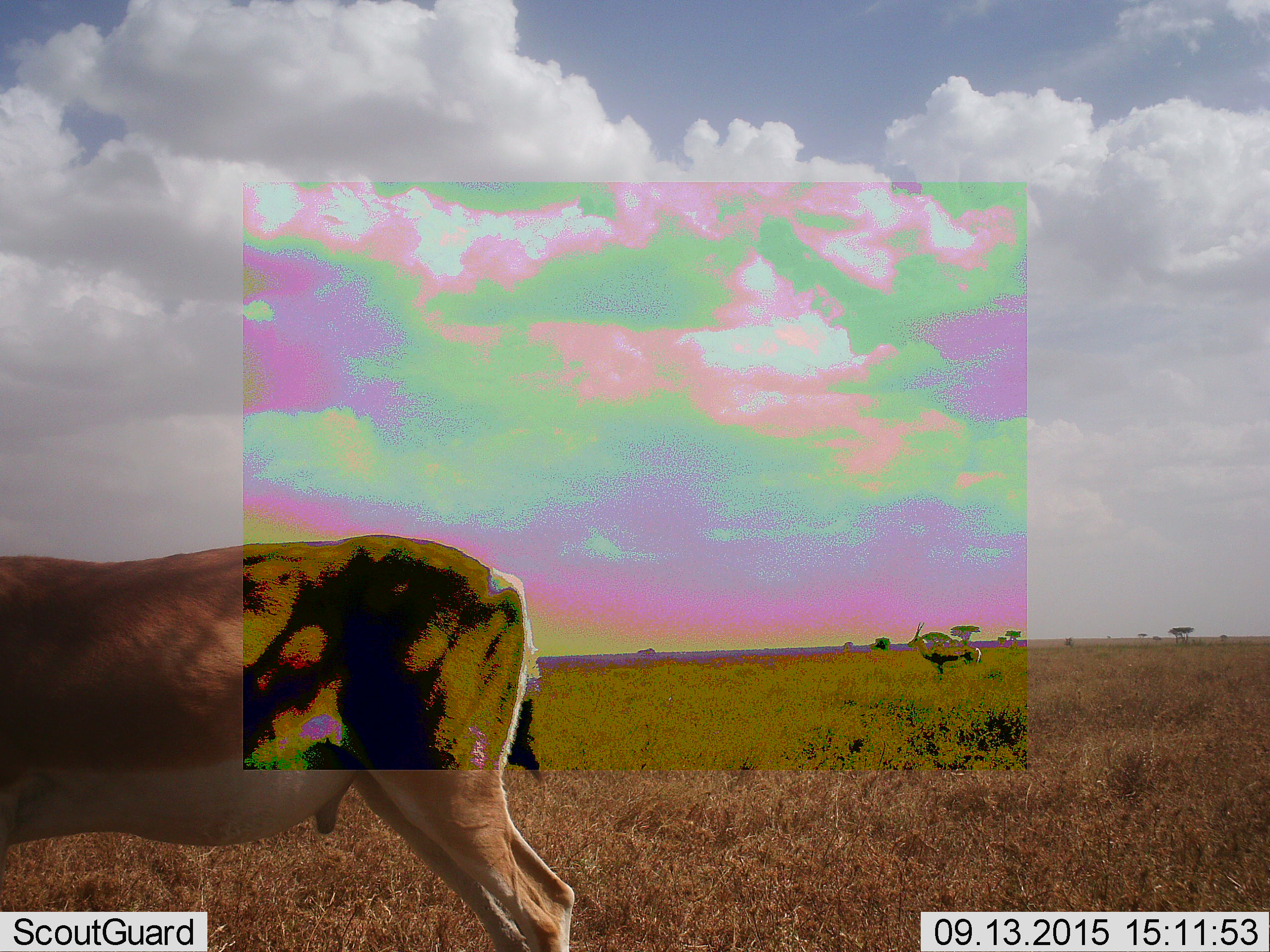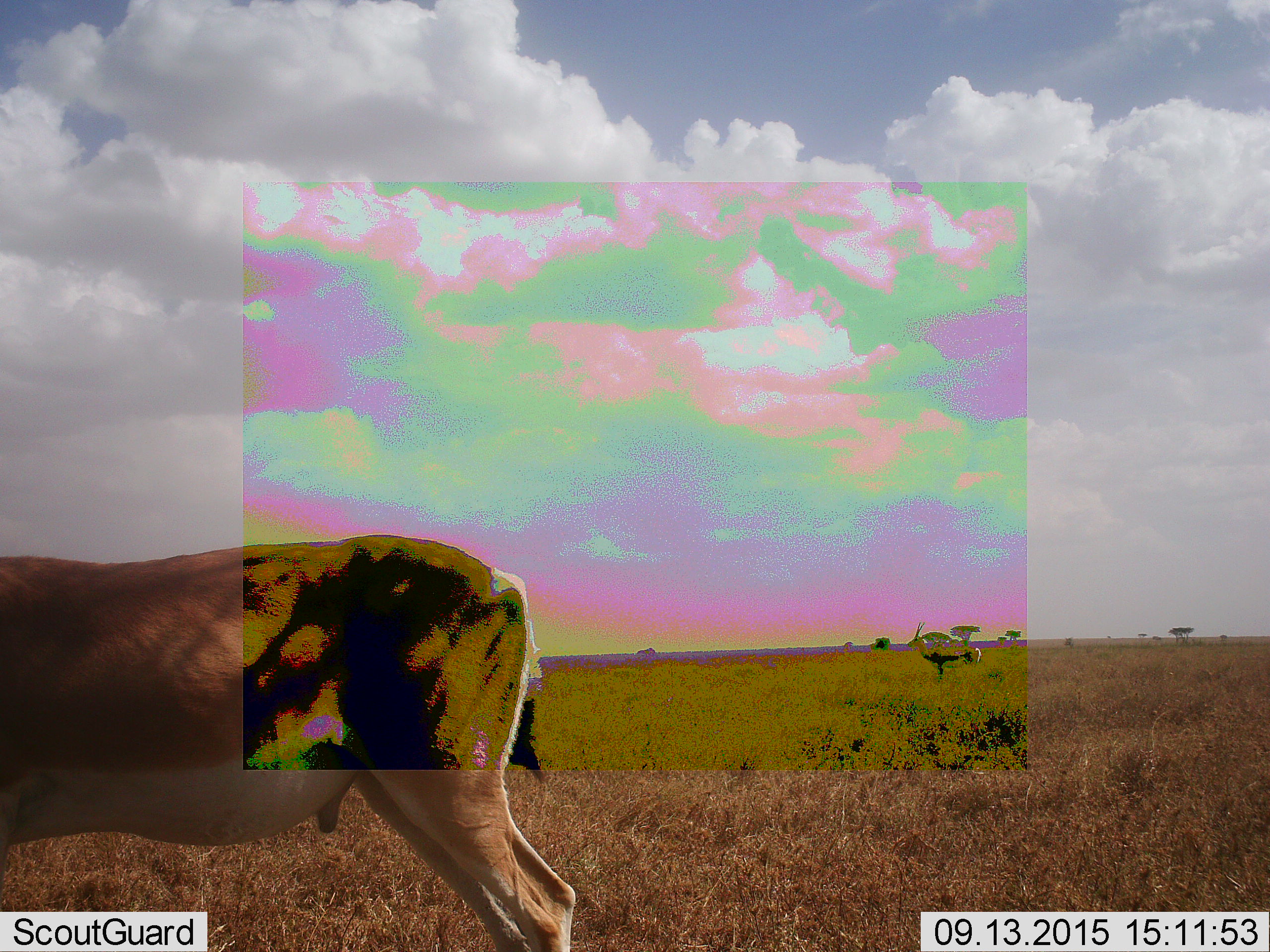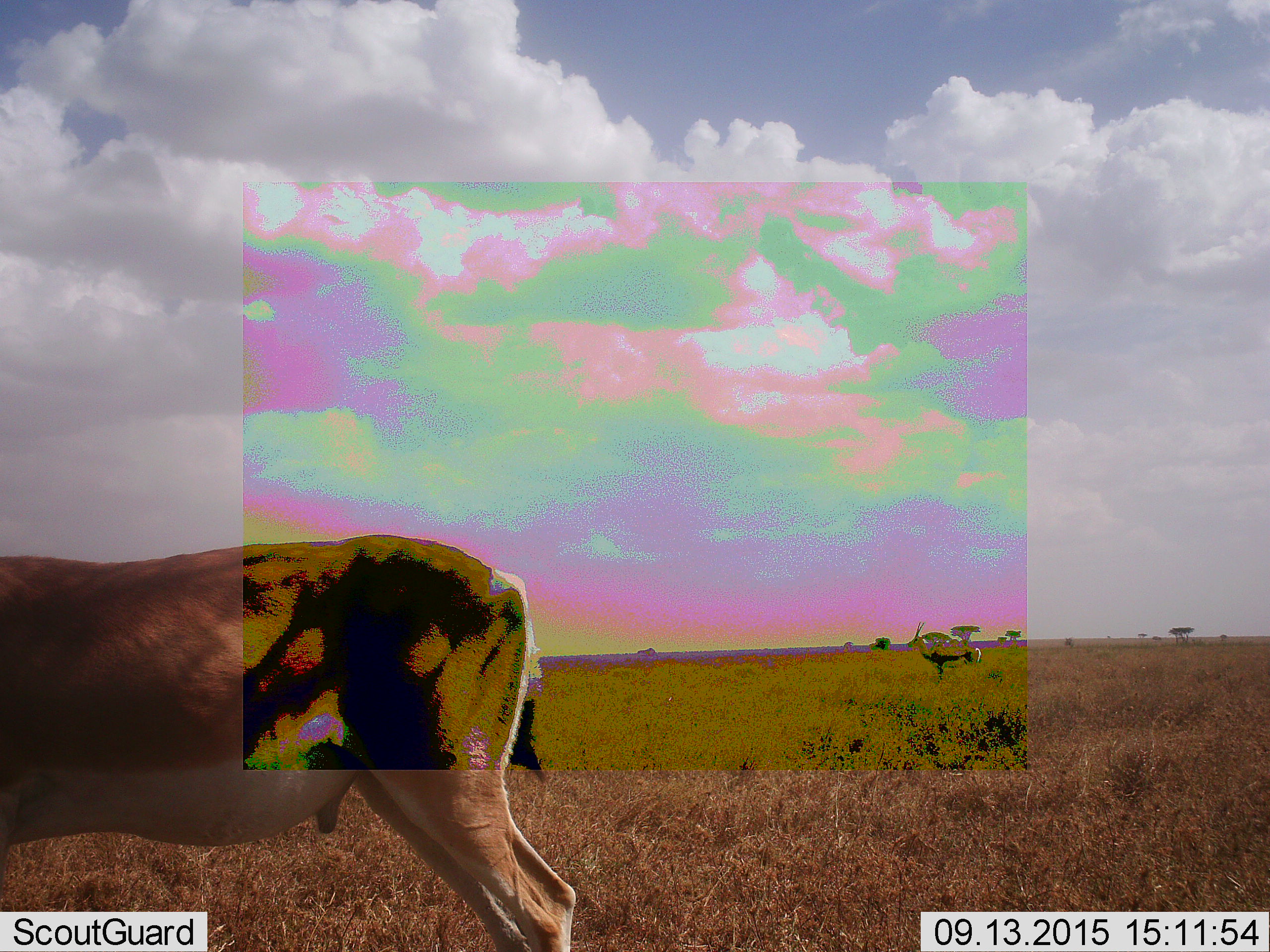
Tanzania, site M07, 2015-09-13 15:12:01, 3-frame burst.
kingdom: Animalia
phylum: Chordata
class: Mammalia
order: Artiodactyla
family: Bovidae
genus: Nanger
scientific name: Nanger granti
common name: grant's gazelle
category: gazellegrants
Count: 2.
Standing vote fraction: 100%.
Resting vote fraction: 0%.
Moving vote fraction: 0%.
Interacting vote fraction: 0%.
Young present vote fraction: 0%.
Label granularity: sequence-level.